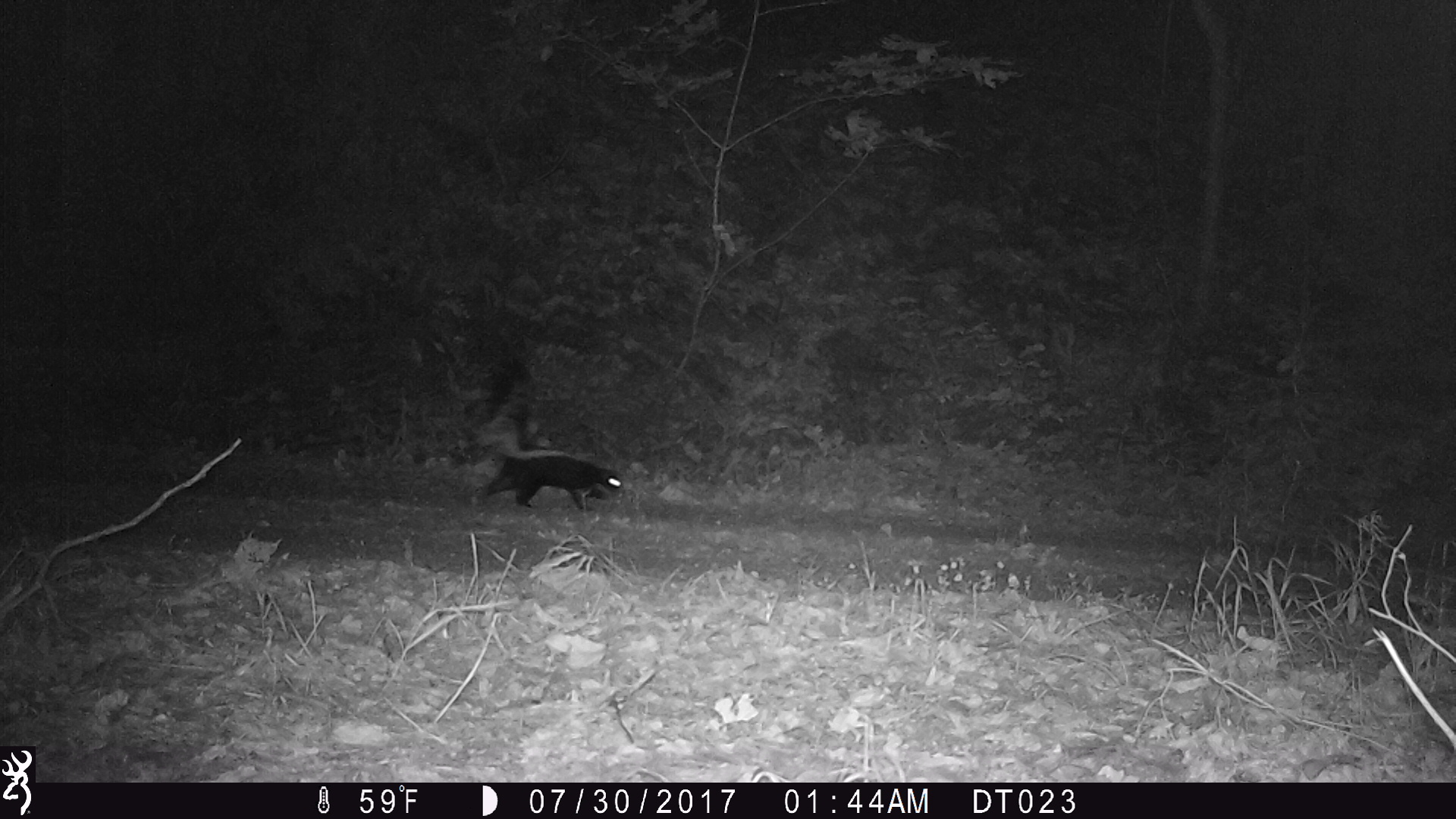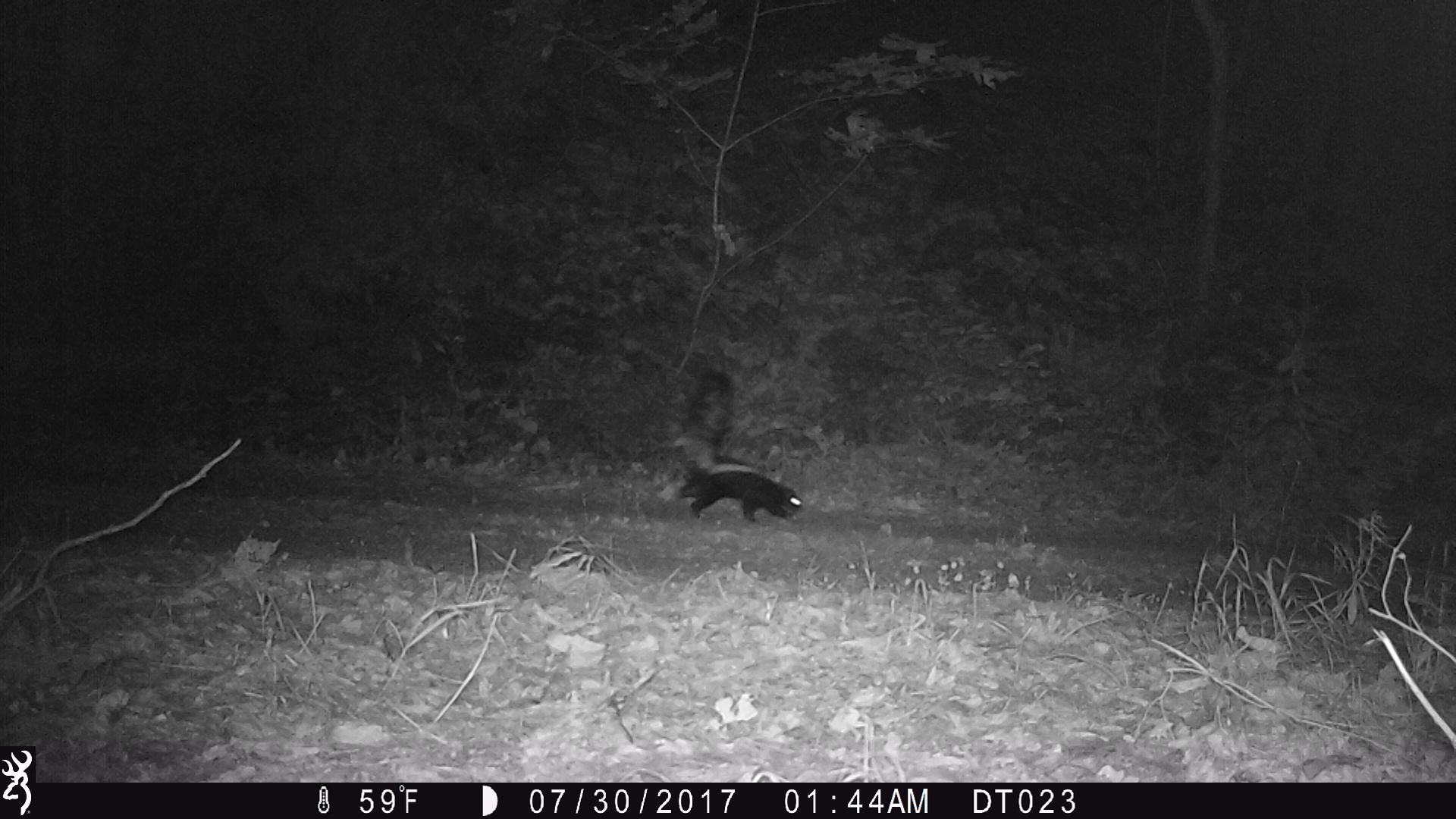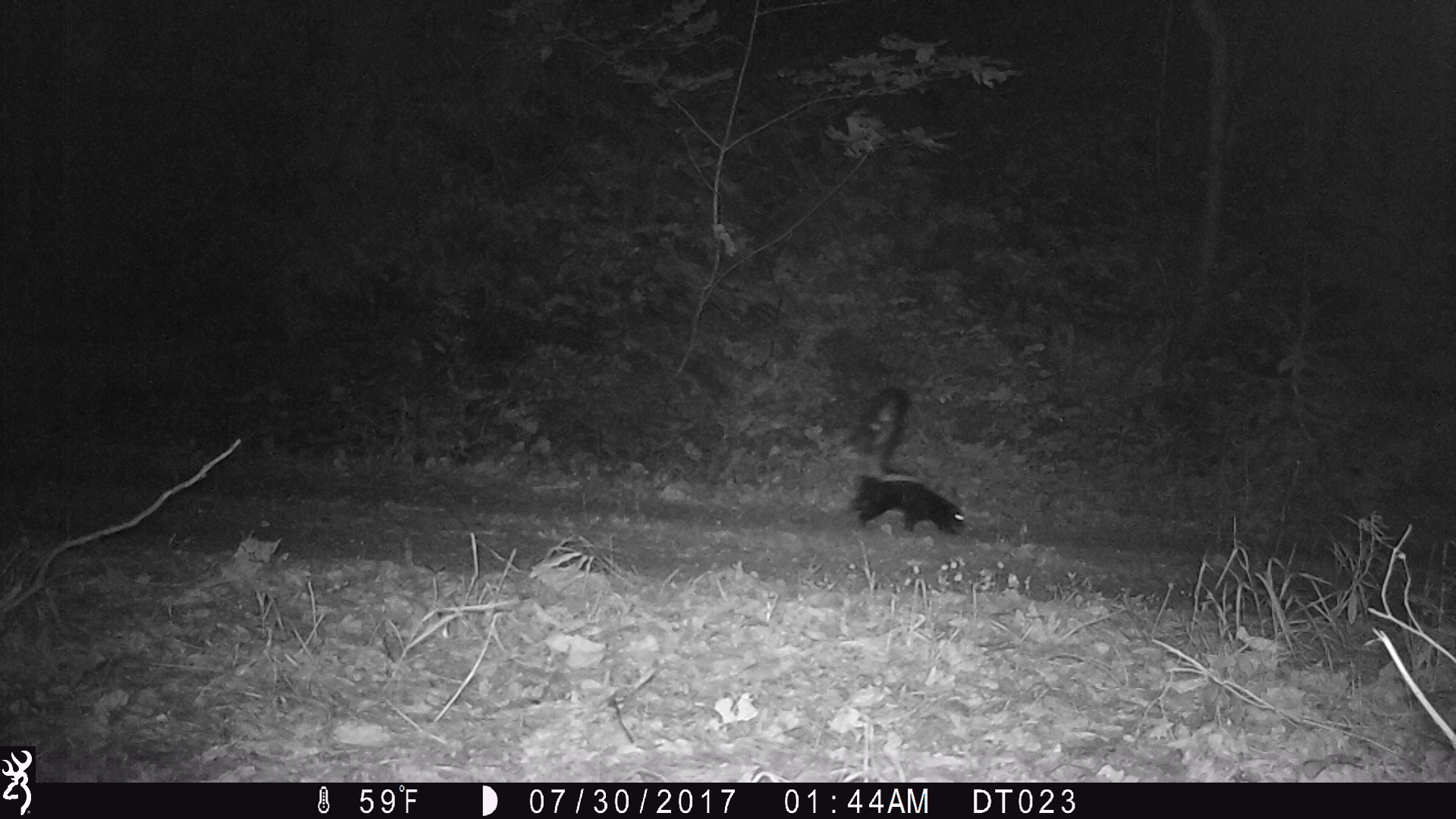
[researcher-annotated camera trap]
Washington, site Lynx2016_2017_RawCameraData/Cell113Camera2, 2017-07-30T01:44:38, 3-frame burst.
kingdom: Animalia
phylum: Chordata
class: Mammalia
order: Carnivora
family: Mephitidae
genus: Mephitis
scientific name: Mephitis mephitis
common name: striped skunk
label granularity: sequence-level